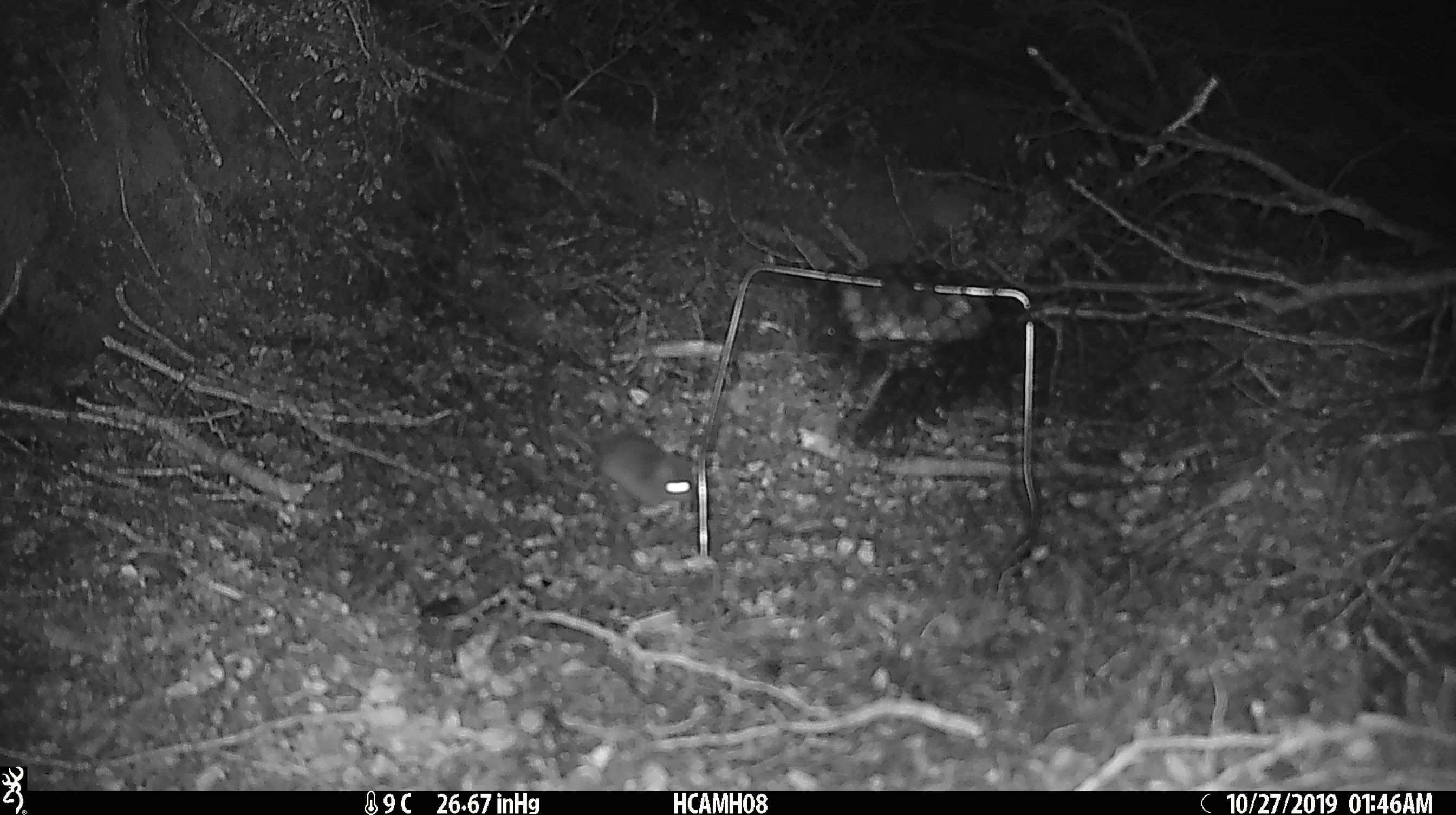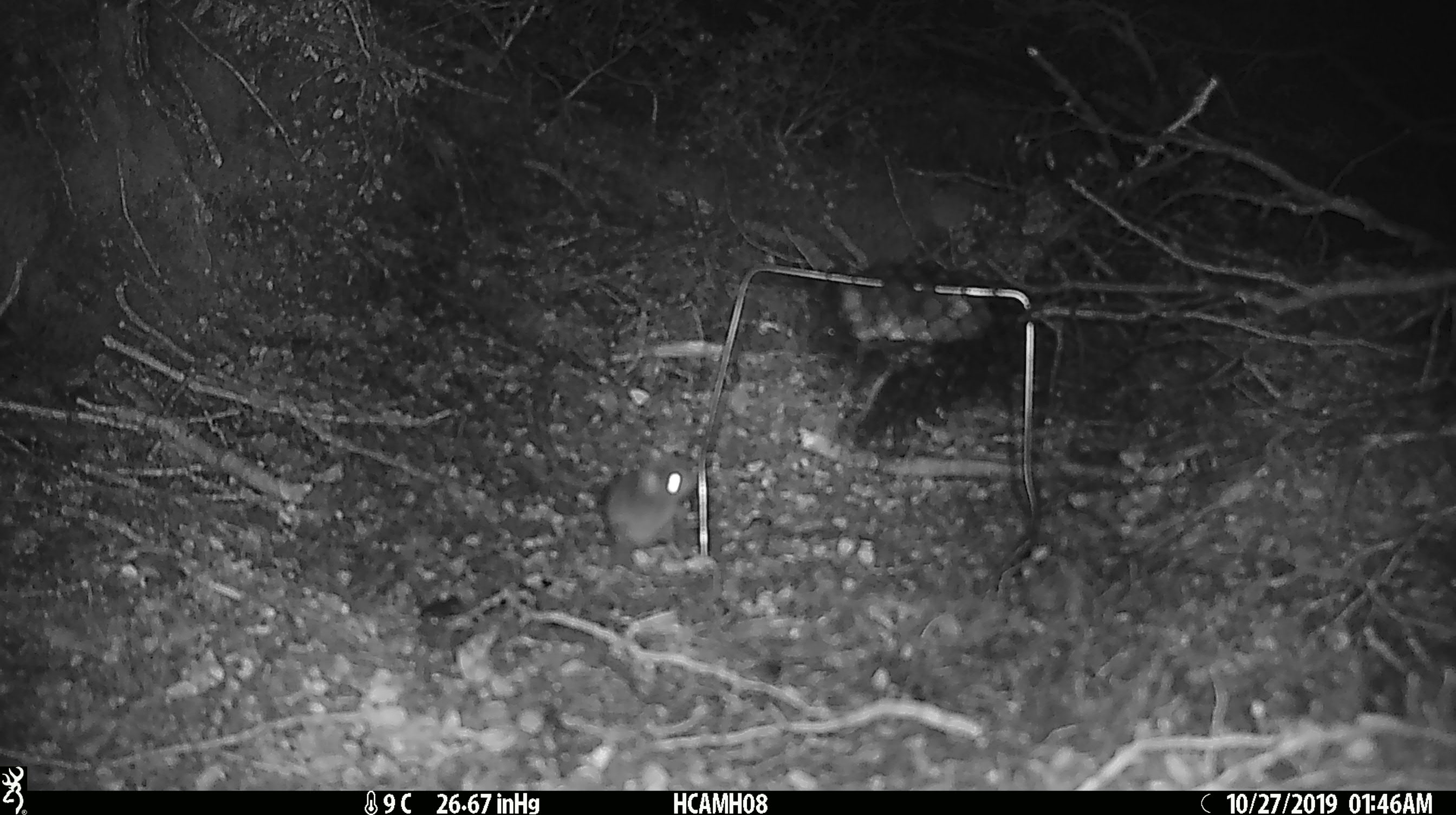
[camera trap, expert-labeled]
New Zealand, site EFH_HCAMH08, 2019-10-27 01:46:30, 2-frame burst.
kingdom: Animalia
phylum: Chordata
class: Mammalia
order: Rodentia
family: Muridae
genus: Mus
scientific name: Mus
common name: mouse